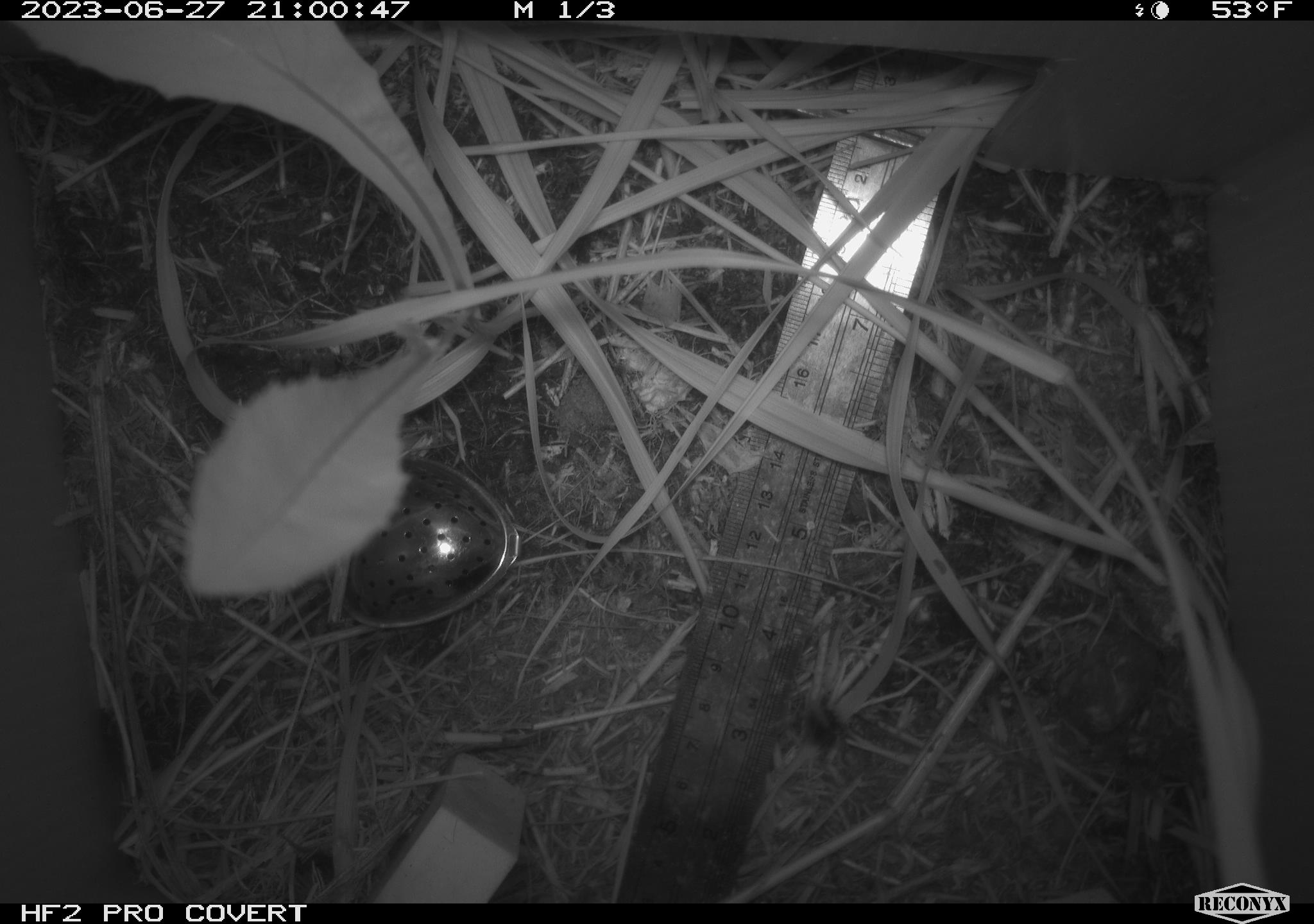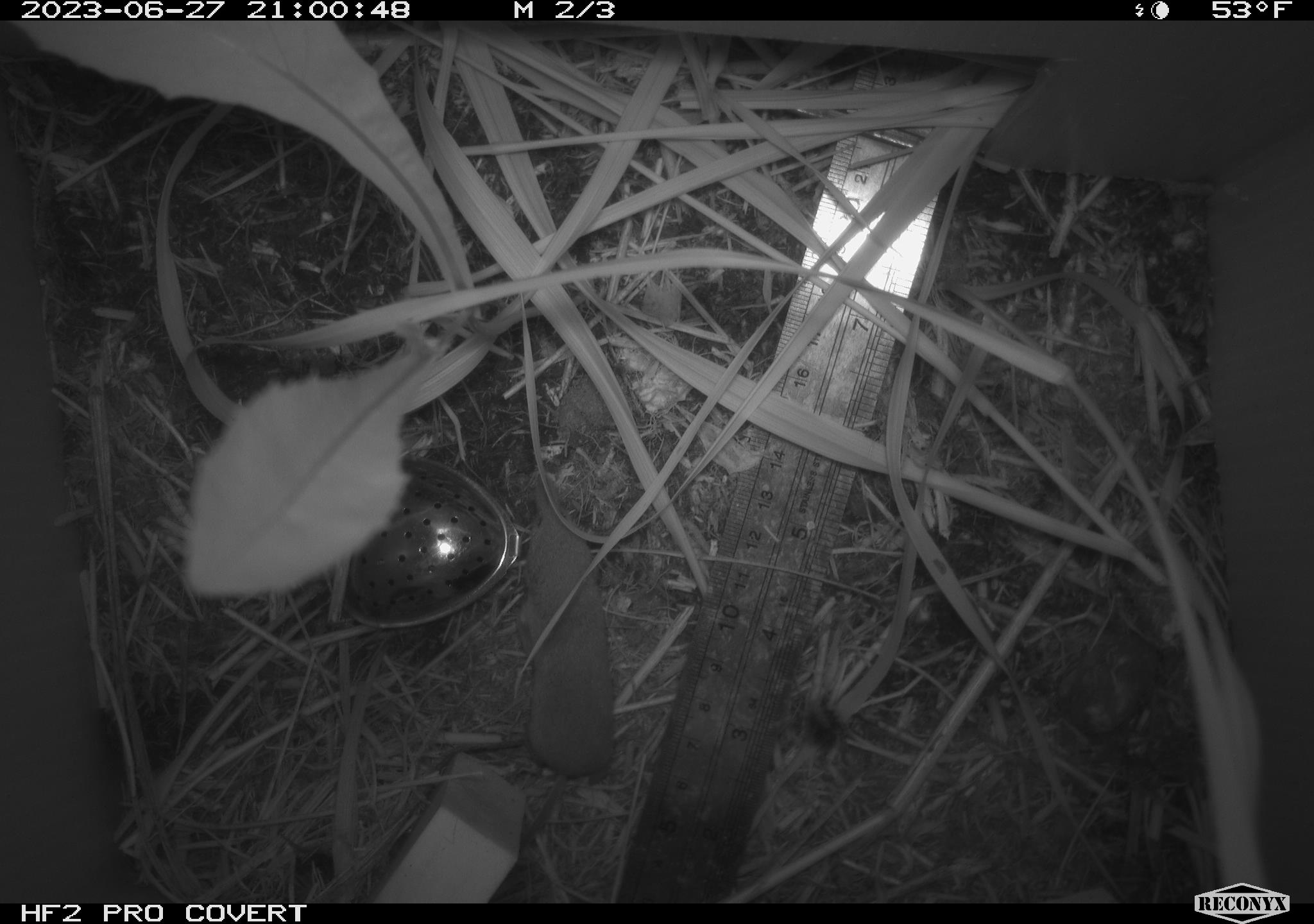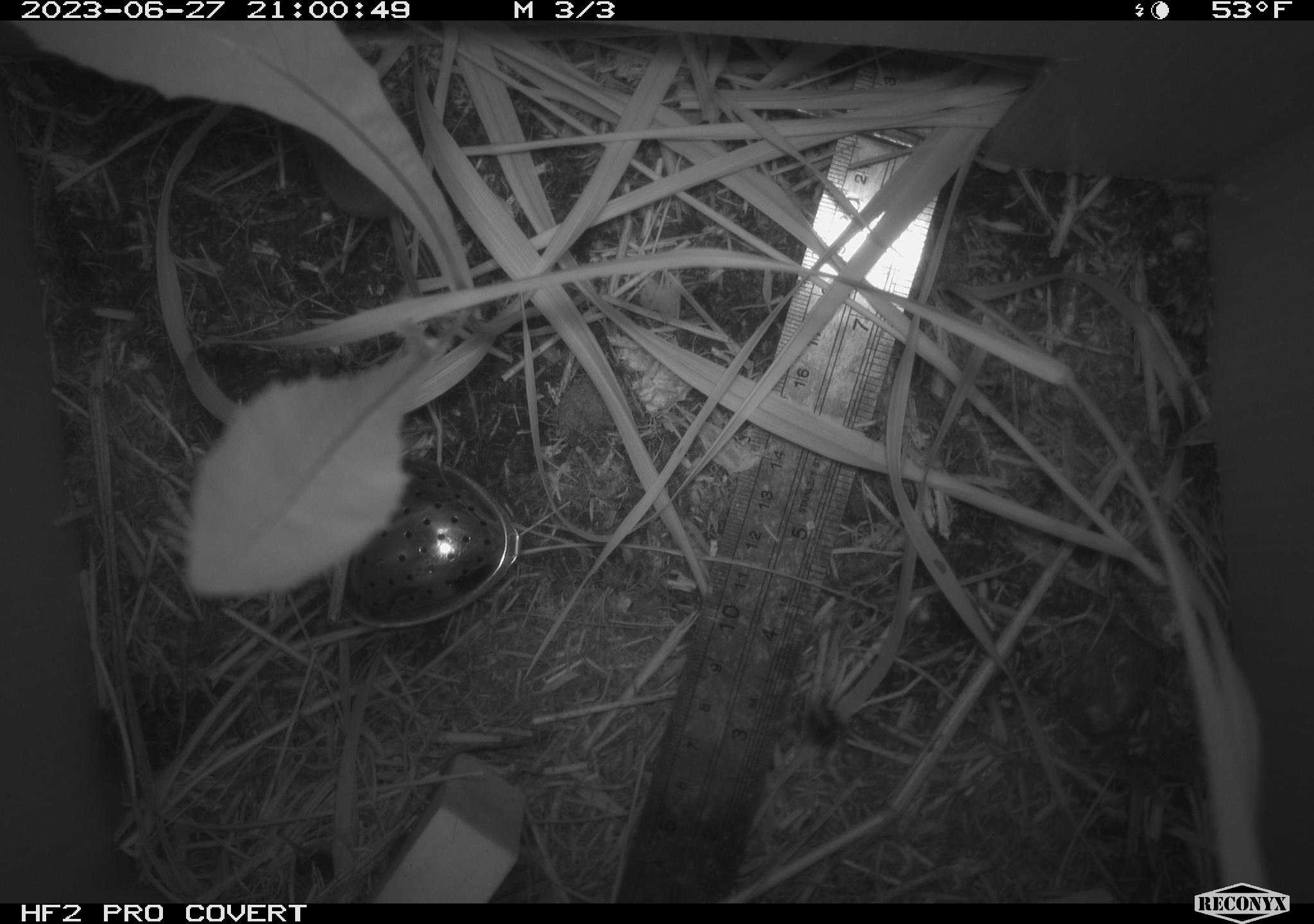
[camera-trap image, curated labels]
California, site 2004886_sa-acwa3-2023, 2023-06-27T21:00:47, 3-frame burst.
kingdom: Animalia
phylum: Chordata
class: Mammalia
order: Eulipotyphla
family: Soricidae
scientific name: Soricidae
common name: shrews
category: soricidae family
Soricidae family (shrews) (Soricidae).